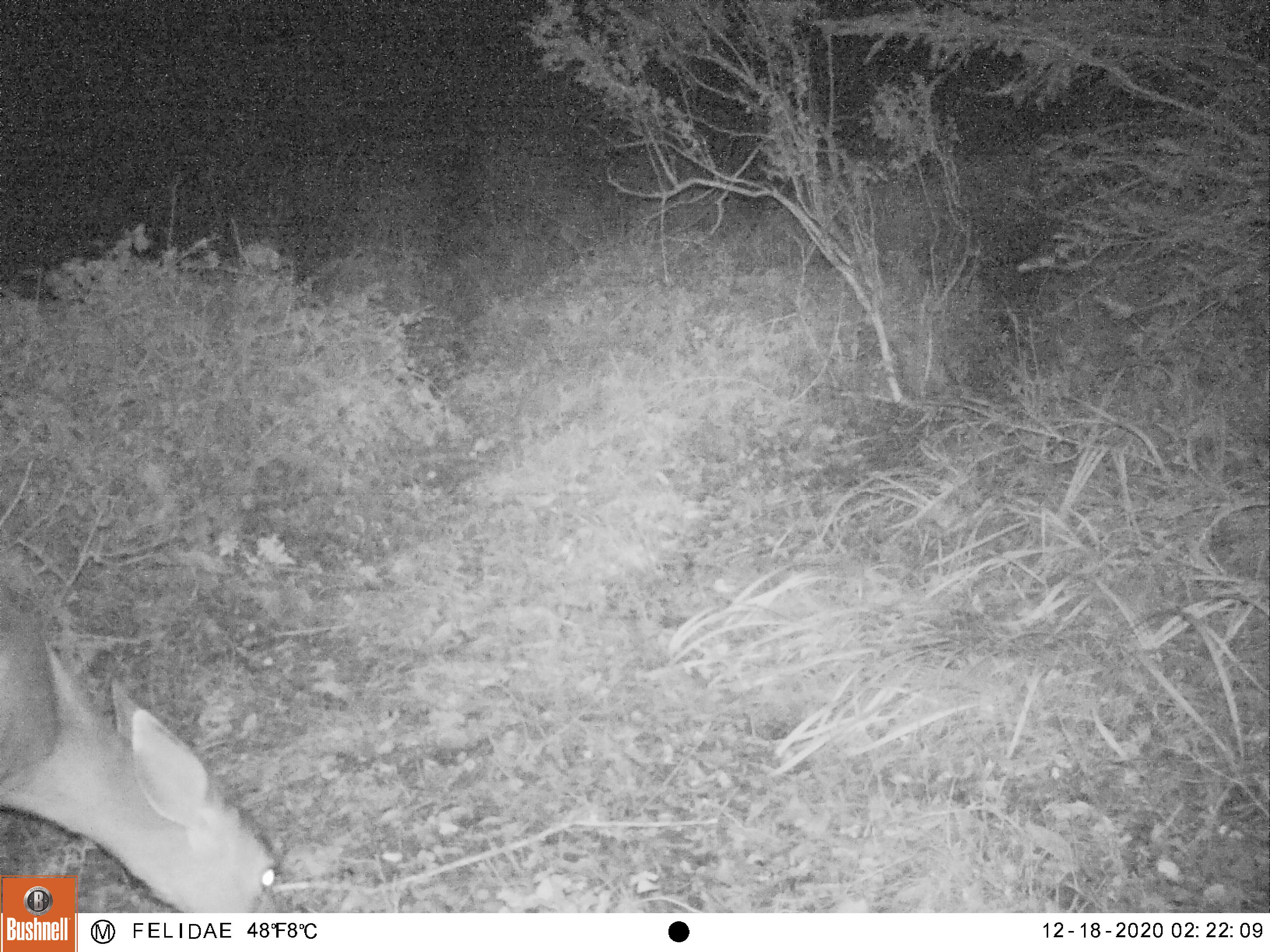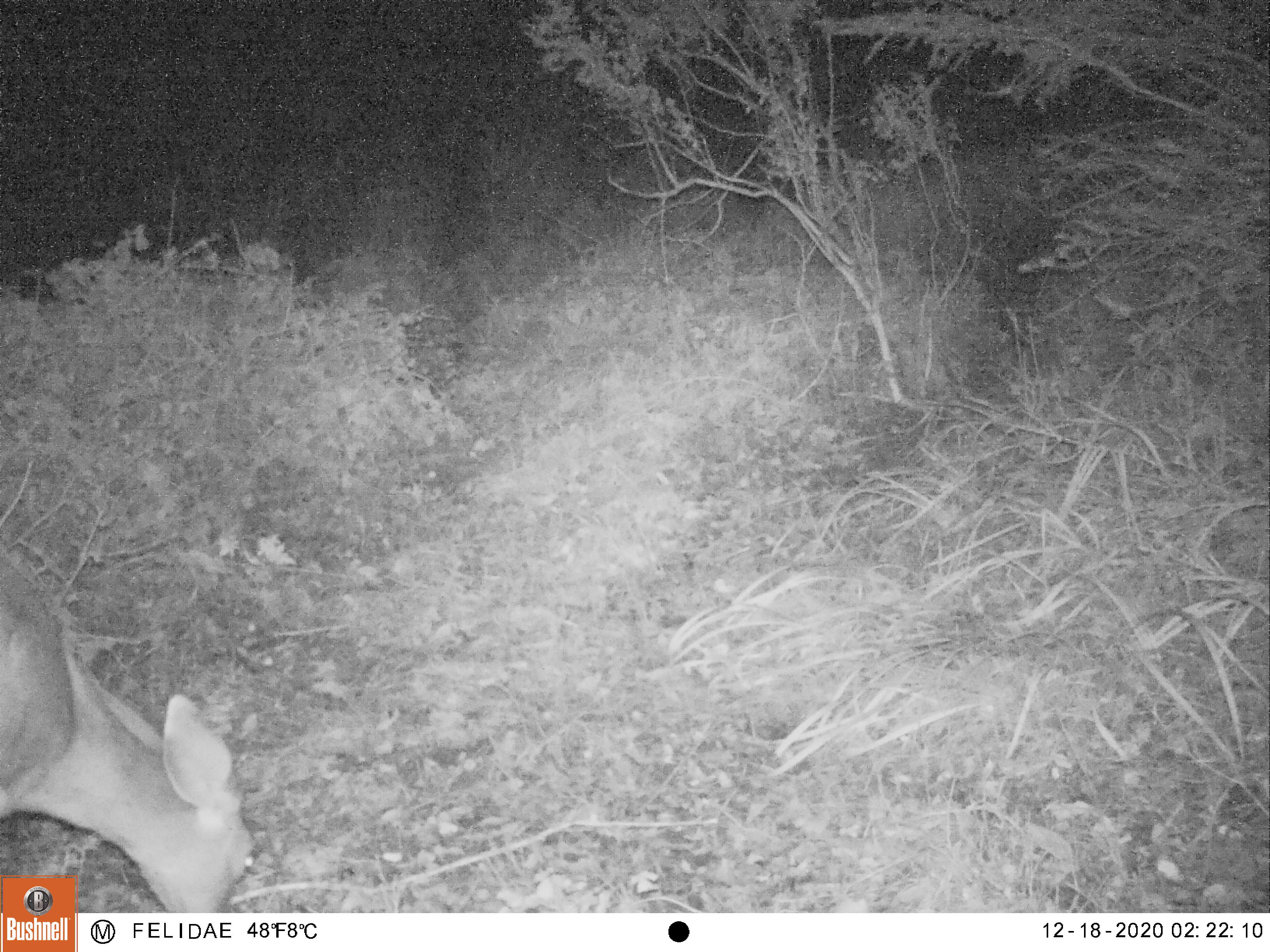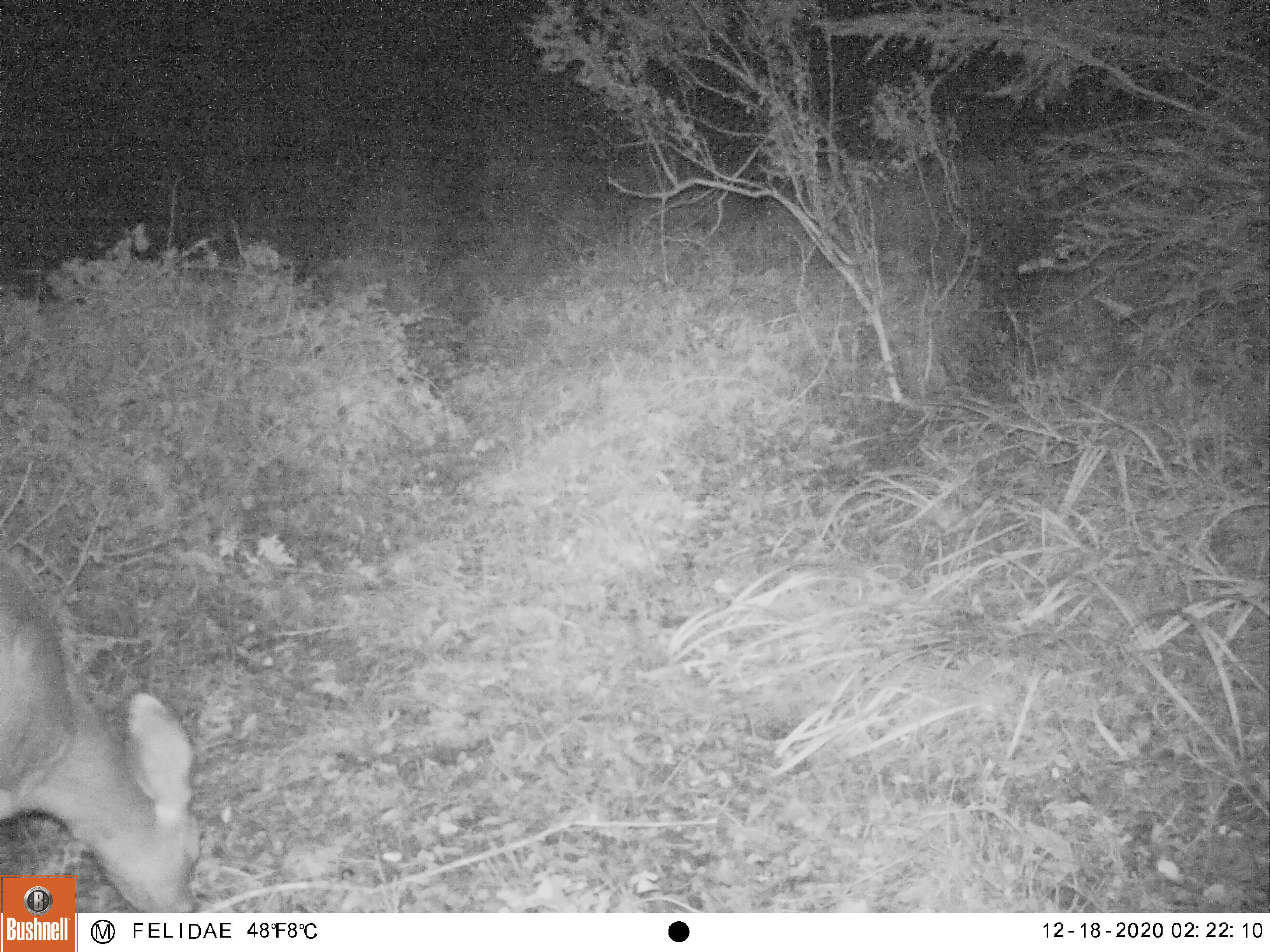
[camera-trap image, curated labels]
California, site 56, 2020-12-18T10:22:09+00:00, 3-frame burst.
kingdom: Animalia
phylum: Chordata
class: Mammalia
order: Artiodactyla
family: Cervidae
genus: Odocoileus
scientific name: Odocoileus hemionus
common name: mule deer